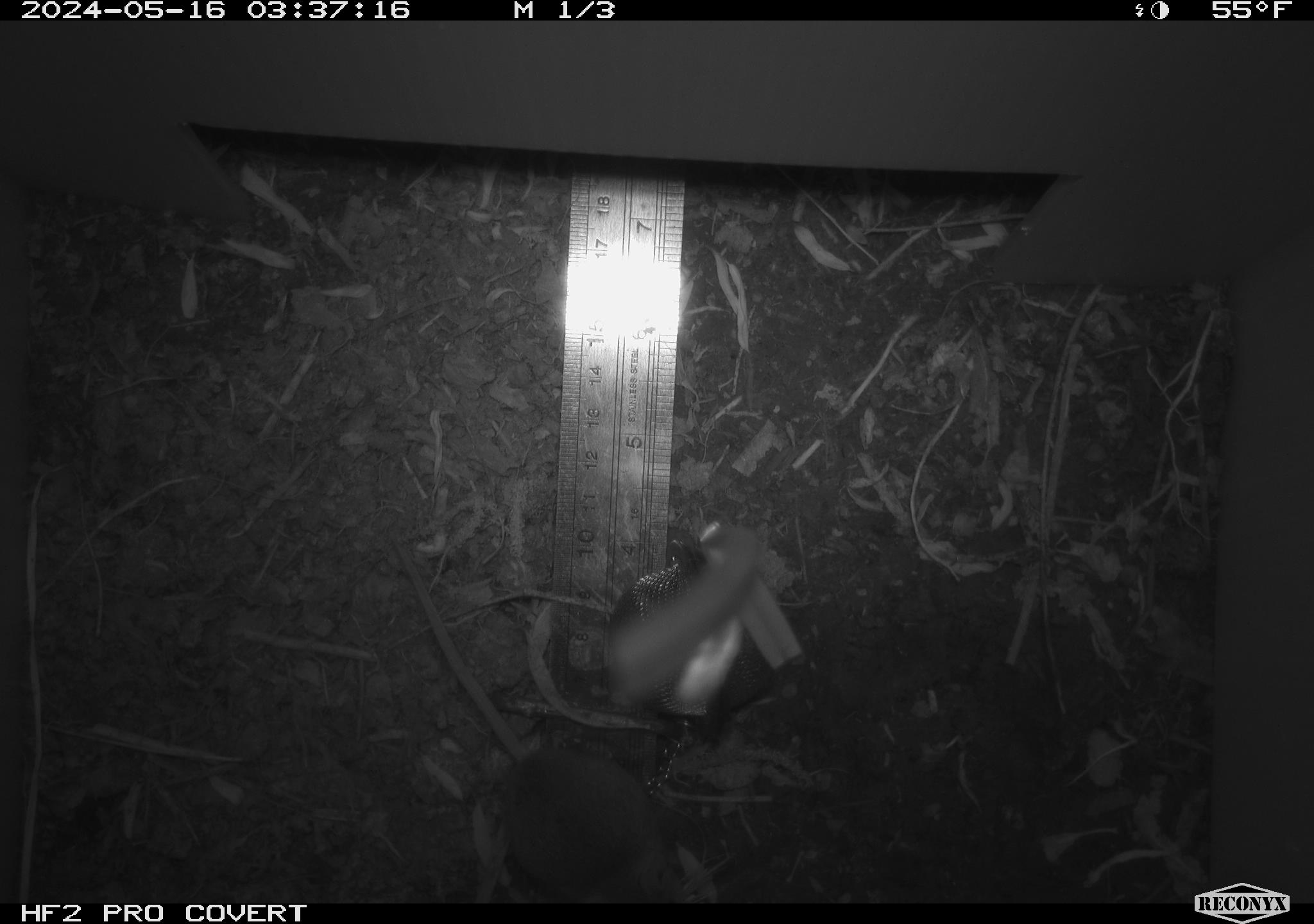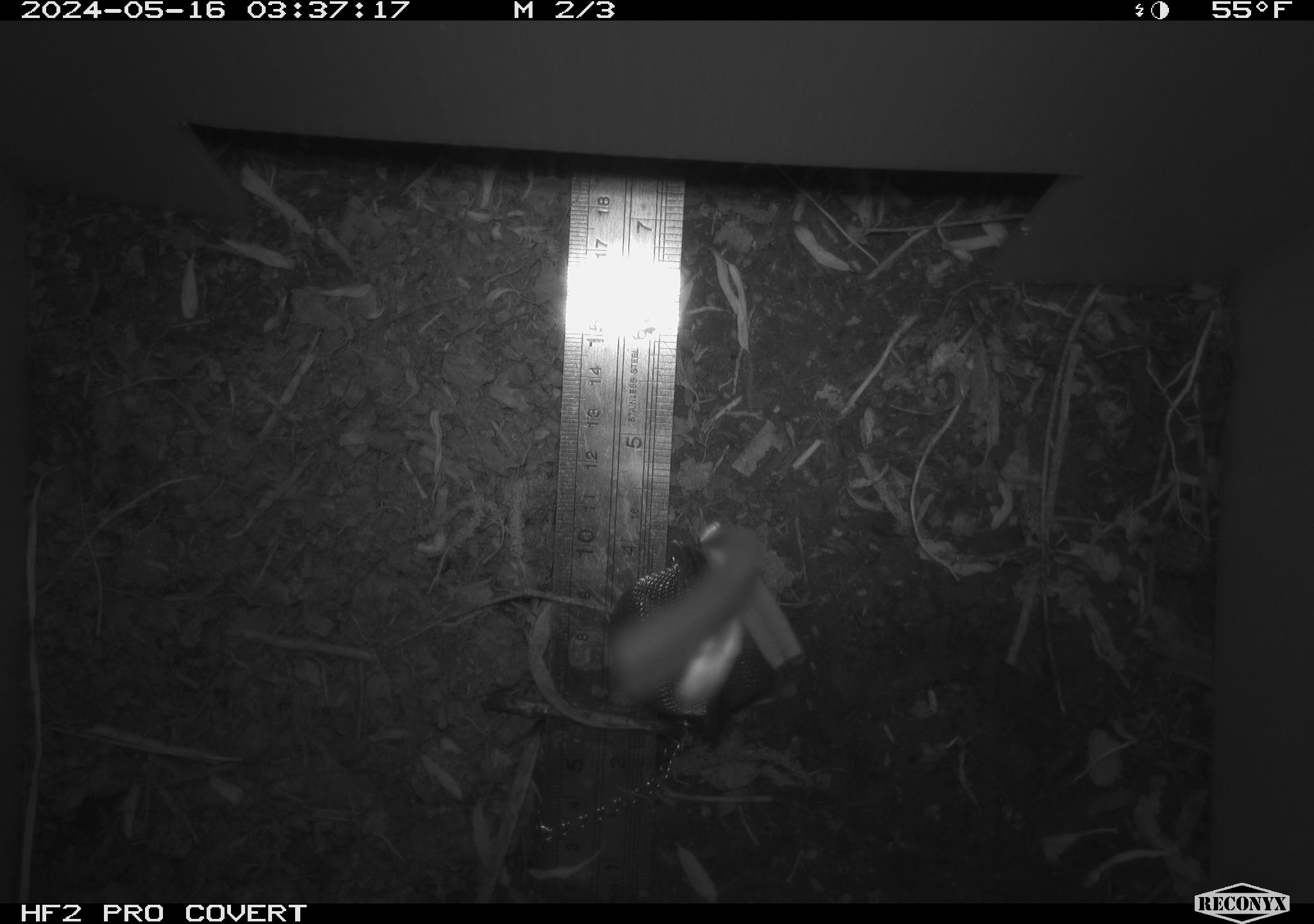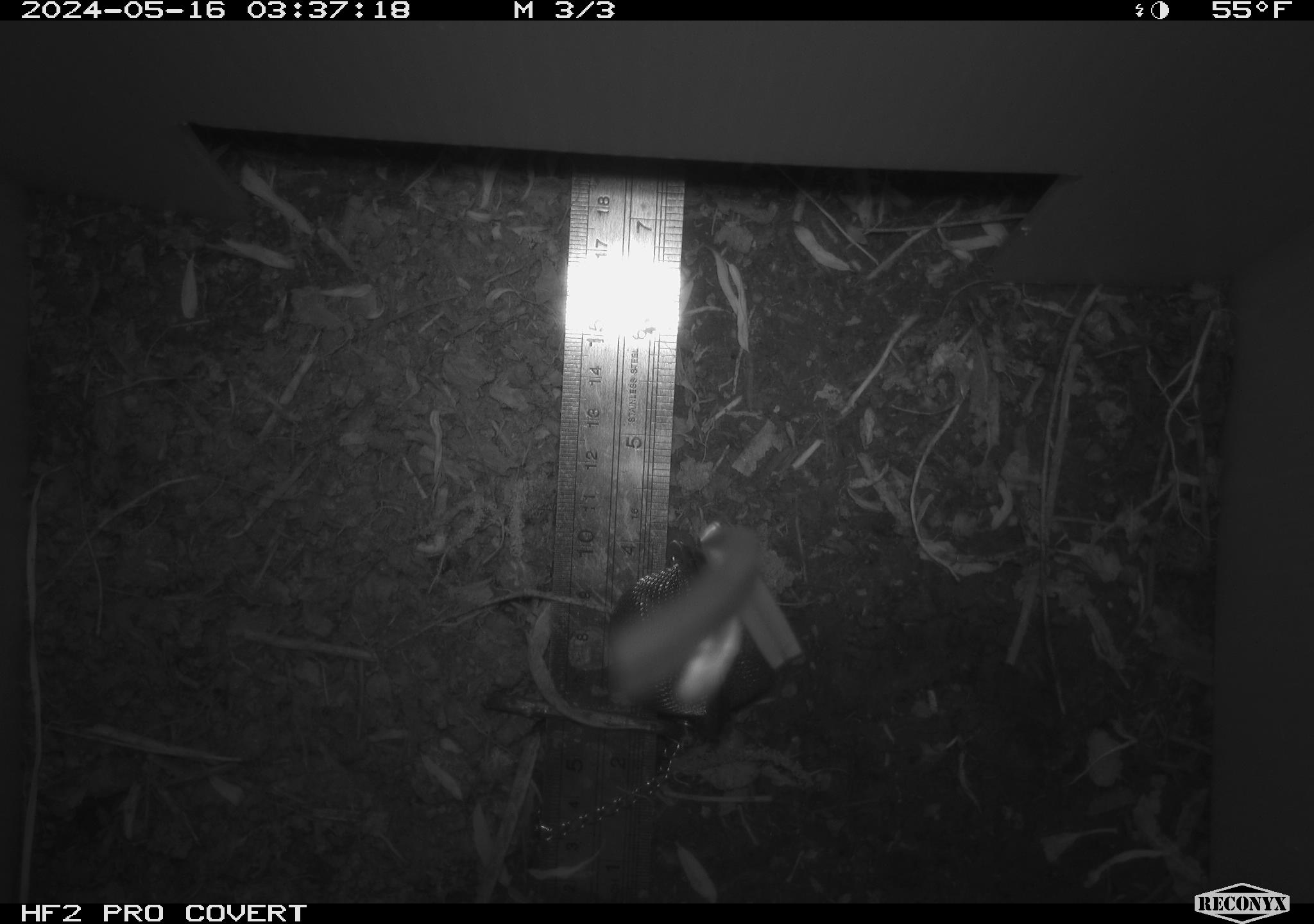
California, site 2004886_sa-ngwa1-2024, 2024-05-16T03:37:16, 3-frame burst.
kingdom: Animalia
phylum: Chordata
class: Mammalia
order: Rodentia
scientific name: Rodentia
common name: mouse species